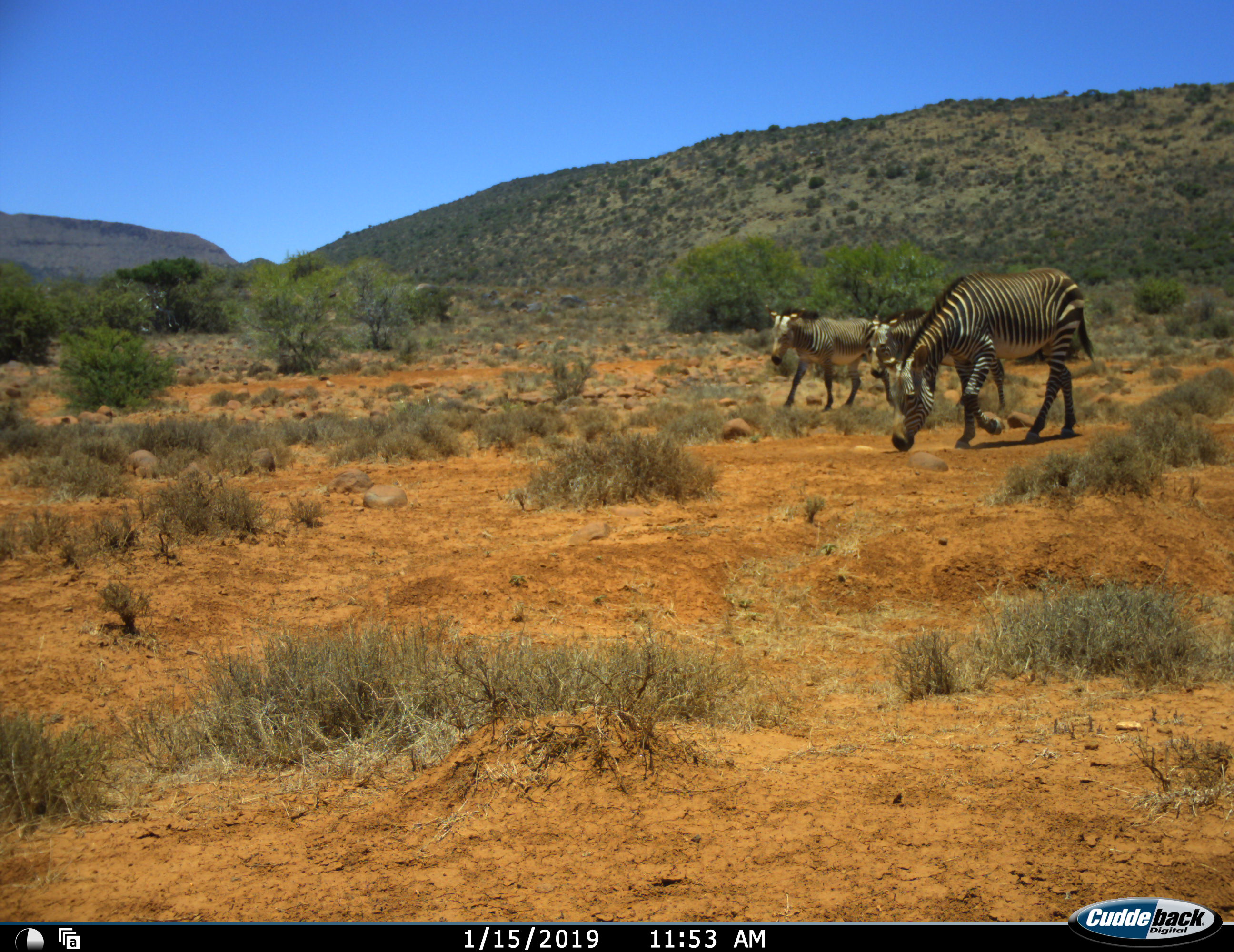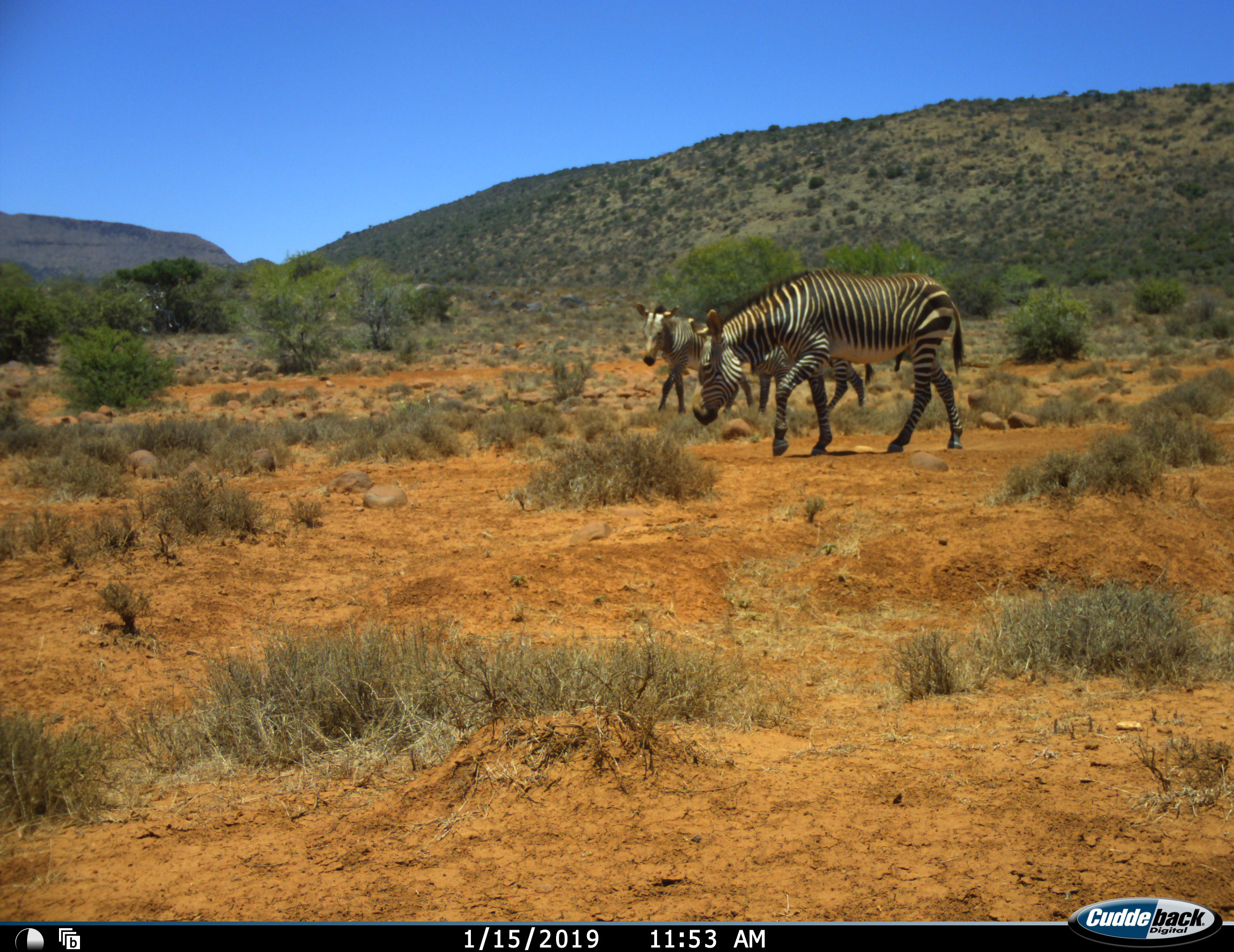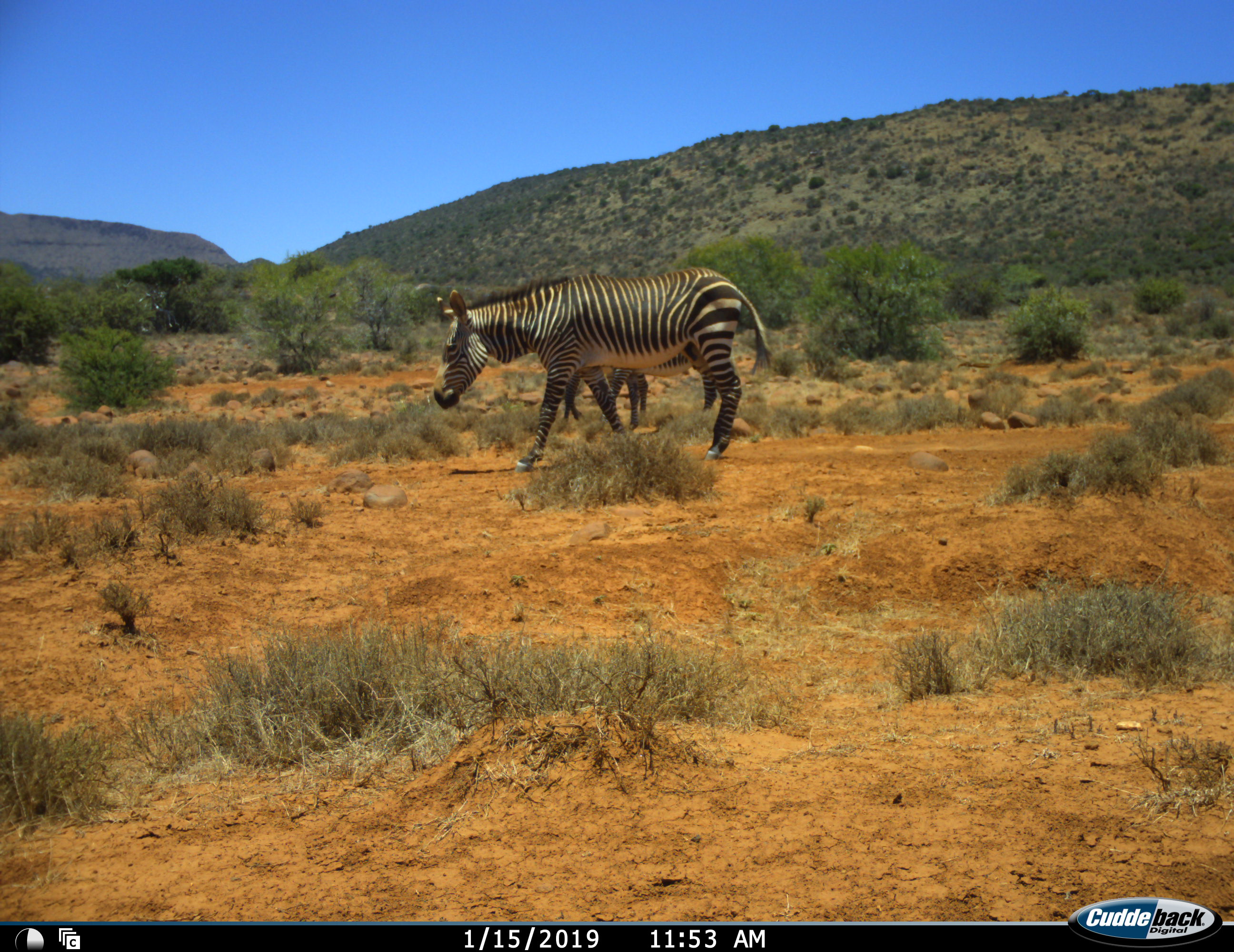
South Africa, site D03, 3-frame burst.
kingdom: Animalia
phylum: Chordata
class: Mammalia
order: Perissodactyla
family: Equidae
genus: Equus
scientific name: Equus zebra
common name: mountain zebra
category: zebramountain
Zebramountain (mountain zebra) (Equus zebra), count 3. Behavior (volunteer vote fractions): standing 0%, resting 0%, moving 100%, interacting 0%. Young present (vote fraction): 30%. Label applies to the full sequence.